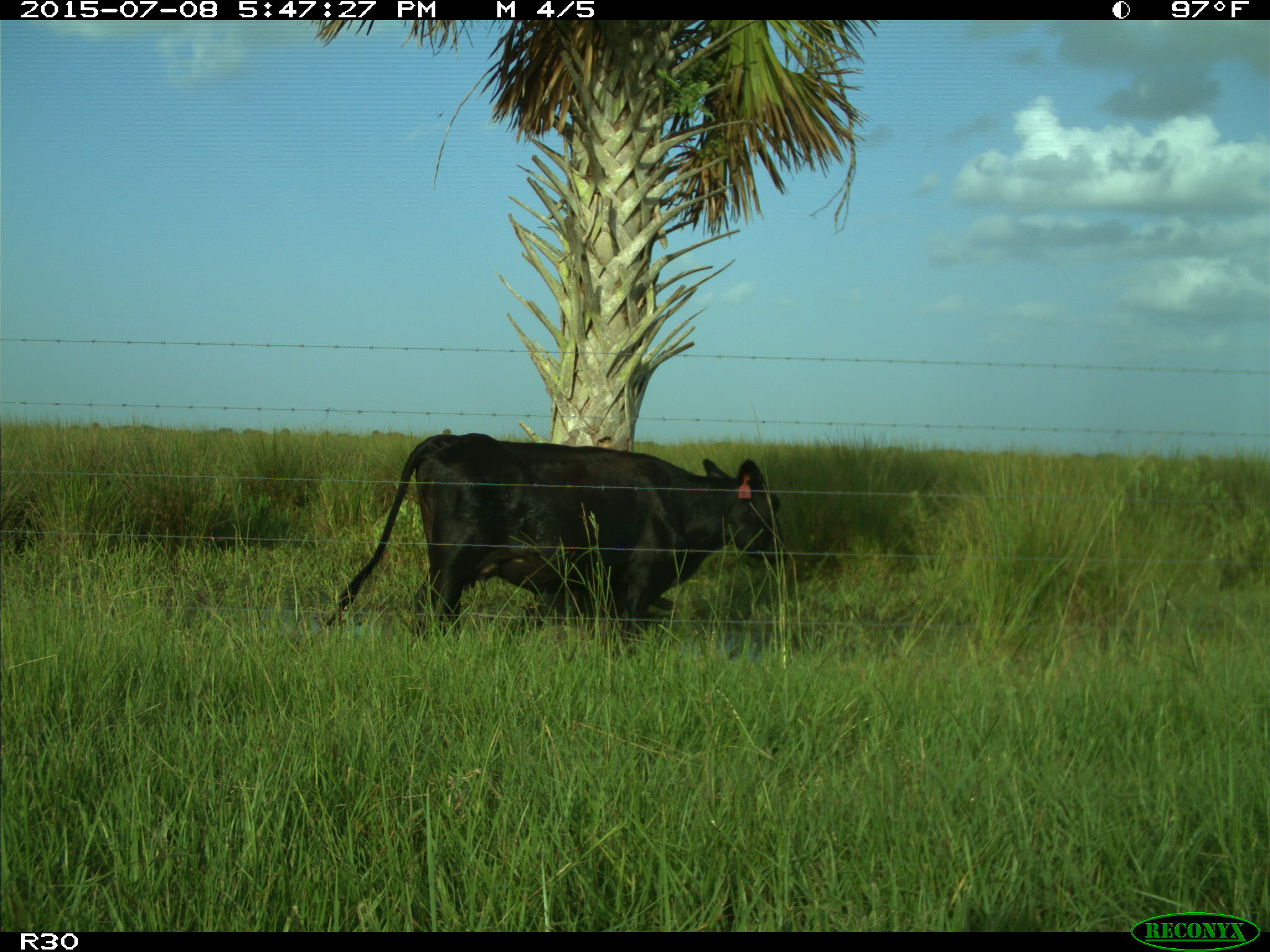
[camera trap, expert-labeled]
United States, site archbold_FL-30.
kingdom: Animalia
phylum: Chordata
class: Mammalia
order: Artiodactyla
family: Bovidae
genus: Bos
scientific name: Bos taurus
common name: domestic cow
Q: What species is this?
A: Bos taurus (domestic cow).